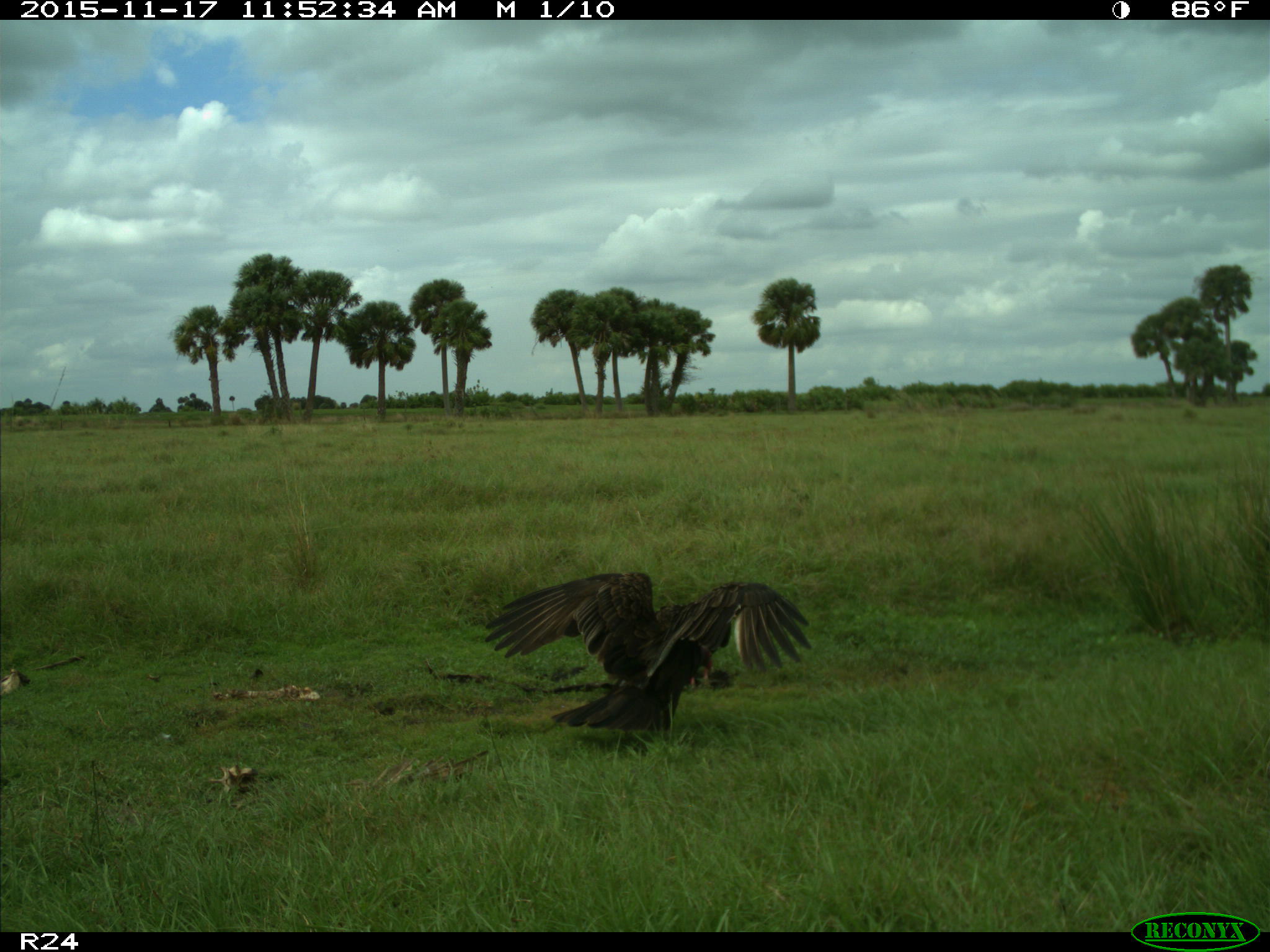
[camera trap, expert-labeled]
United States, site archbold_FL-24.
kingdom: Animalia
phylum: Chordata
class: Aves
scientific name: Aves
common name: birds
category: unidentified bird